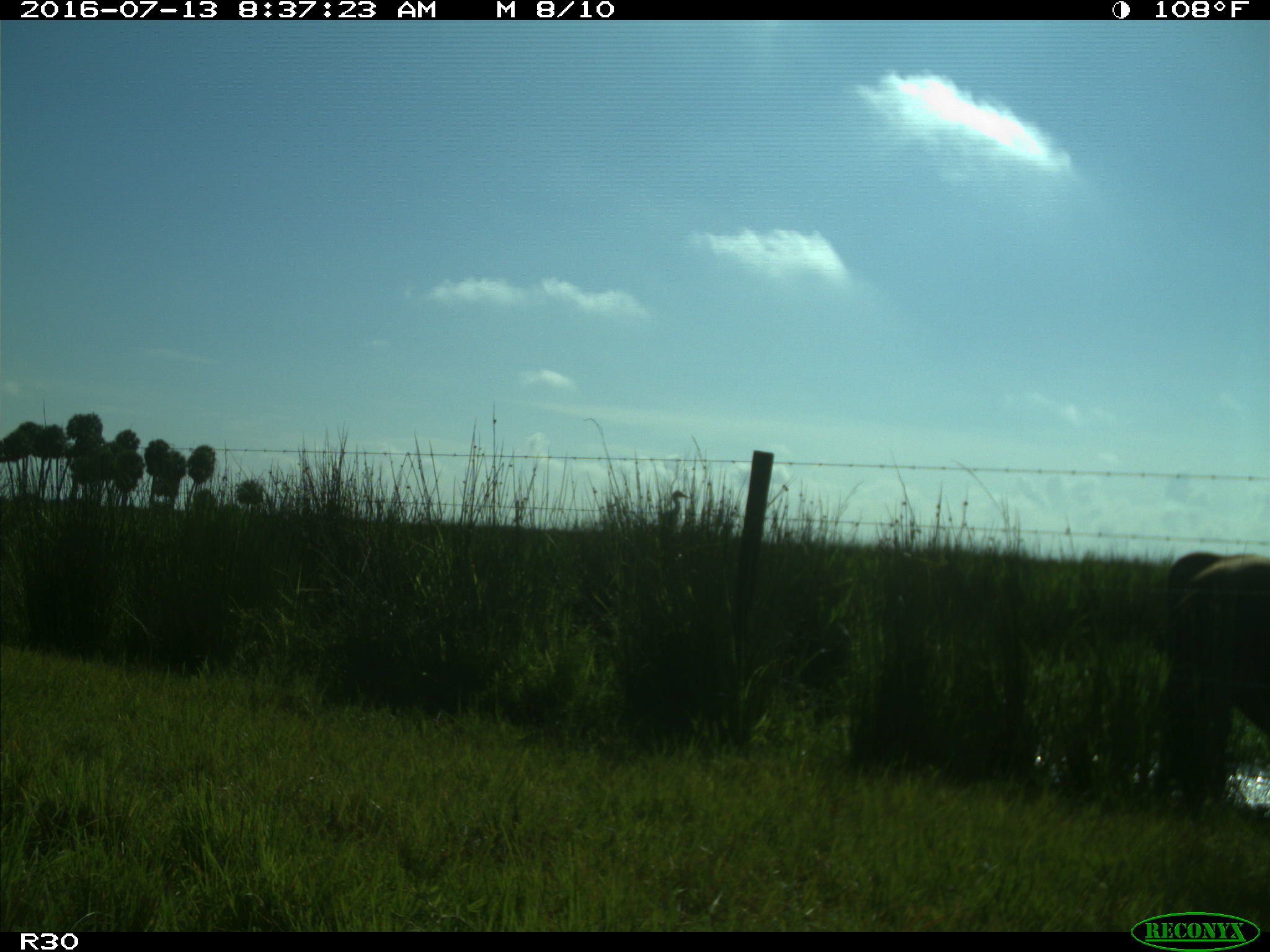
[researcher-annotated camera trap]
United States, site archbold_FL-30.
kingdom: Animalia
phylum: Chordata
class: Mammalia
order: Artiodactyla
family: Bovidae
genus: Bos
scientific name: Bos taurus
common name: domestic cow